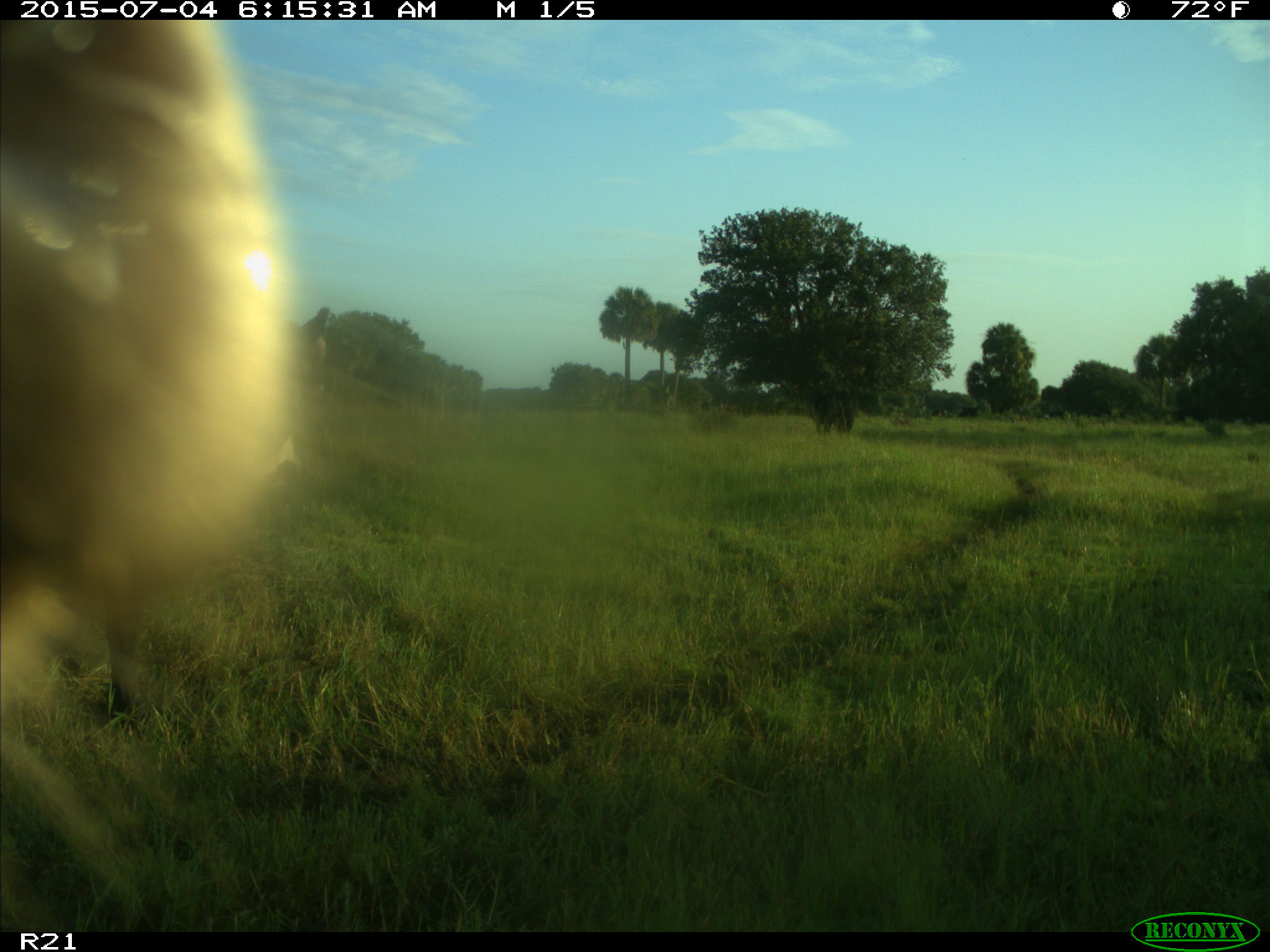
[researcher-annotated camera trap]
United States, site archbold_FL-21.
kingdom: Animalia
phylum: Chordata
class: Mammalia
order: Artiodactyla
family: Bovidae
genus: Bos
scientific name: Bos taurus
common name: domestic cow